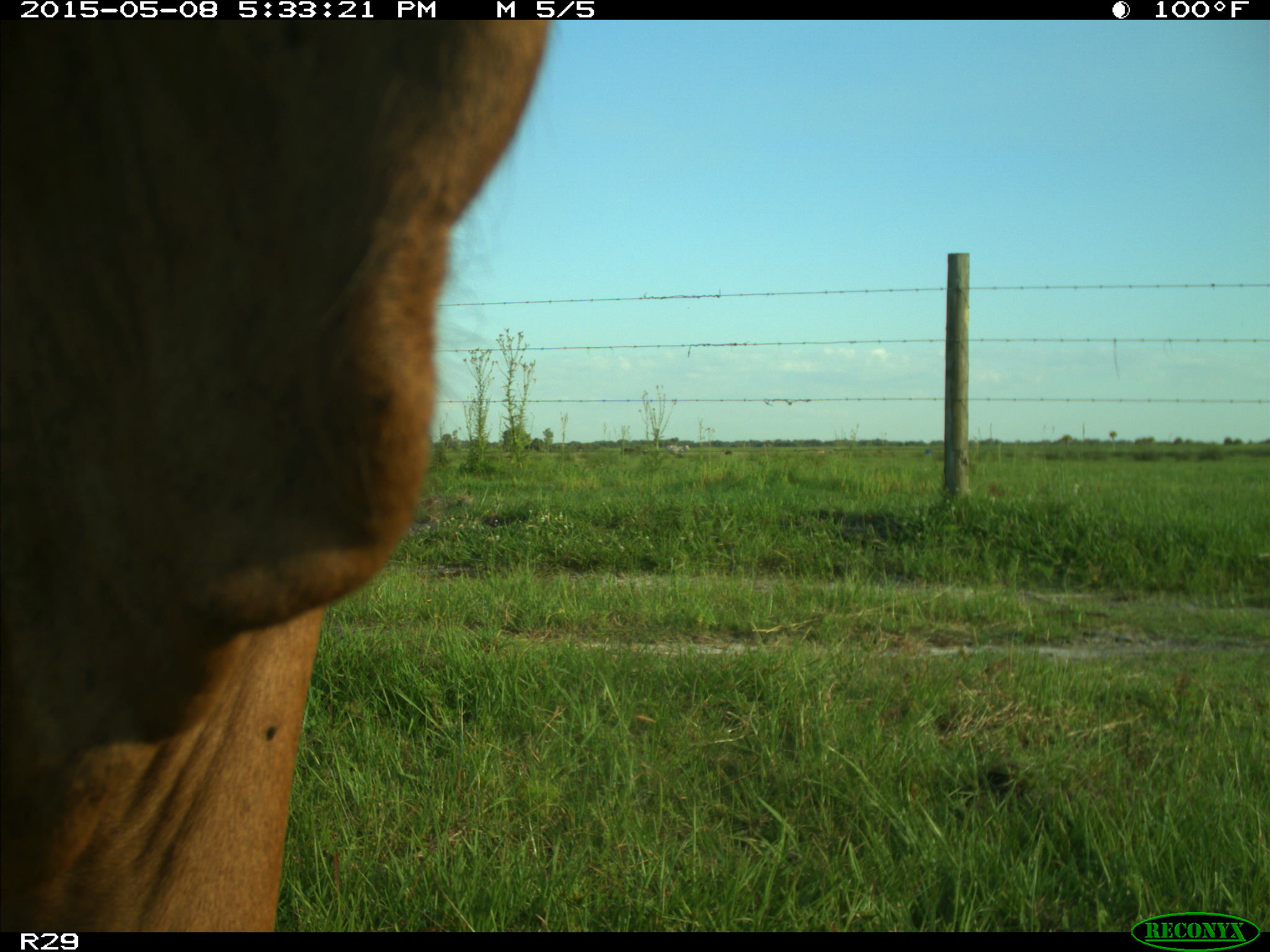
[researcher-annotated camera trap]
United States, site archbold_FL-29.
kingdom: Animalia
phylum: Chordata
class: Mammalia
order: Artiodactyla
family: Bovidae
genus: Bos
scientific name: Bos taurus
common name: domestic cow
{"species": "Bos taurus (domestic cow)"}